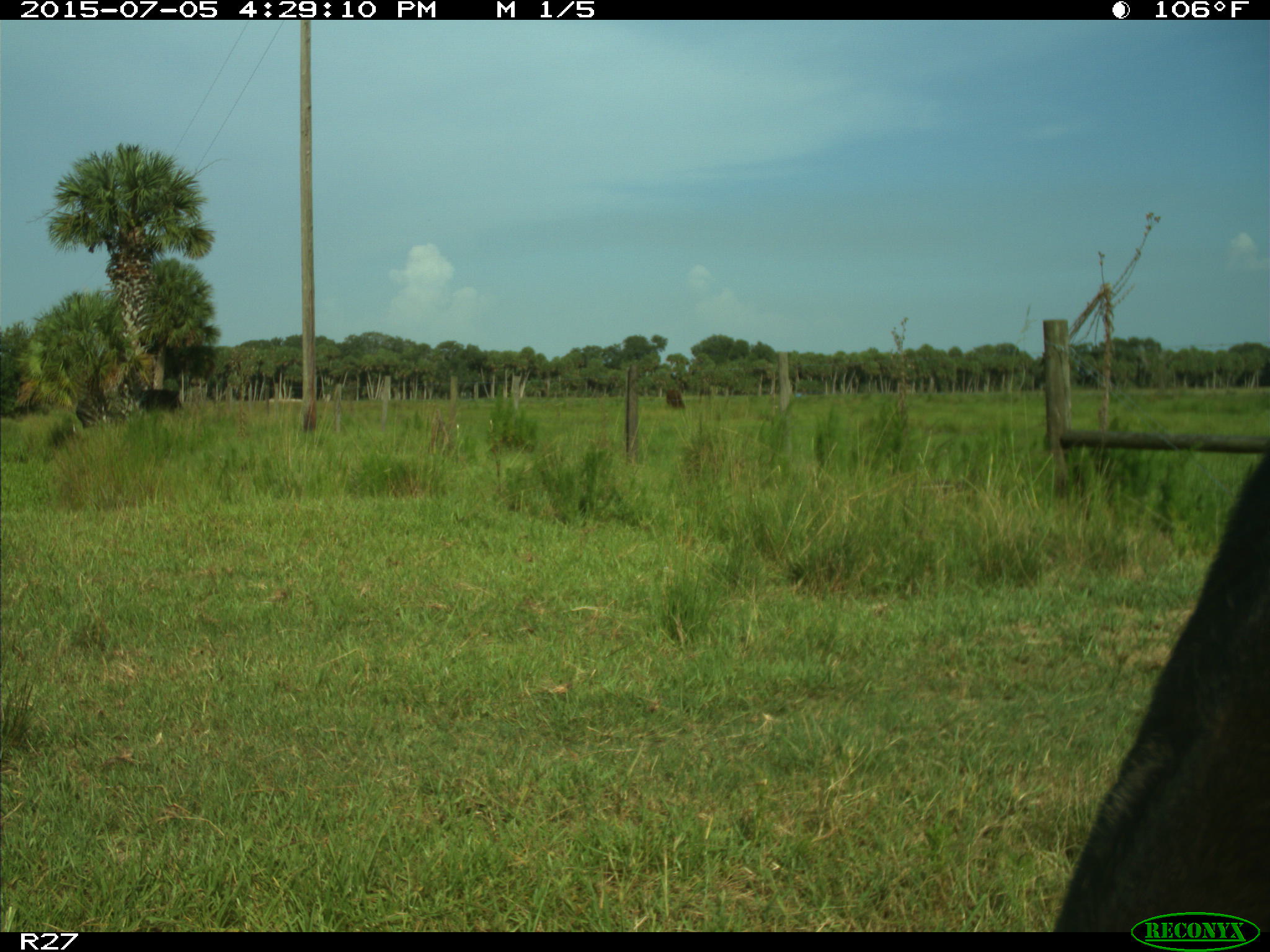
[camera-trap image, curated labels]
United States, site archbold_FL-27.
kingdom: Animalia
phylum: Chordata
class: Mammalia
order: Artiodactyla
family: Bovidae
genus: Bos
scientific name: Bos taurus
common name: domestic cow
Bos taurus (domestic cow).